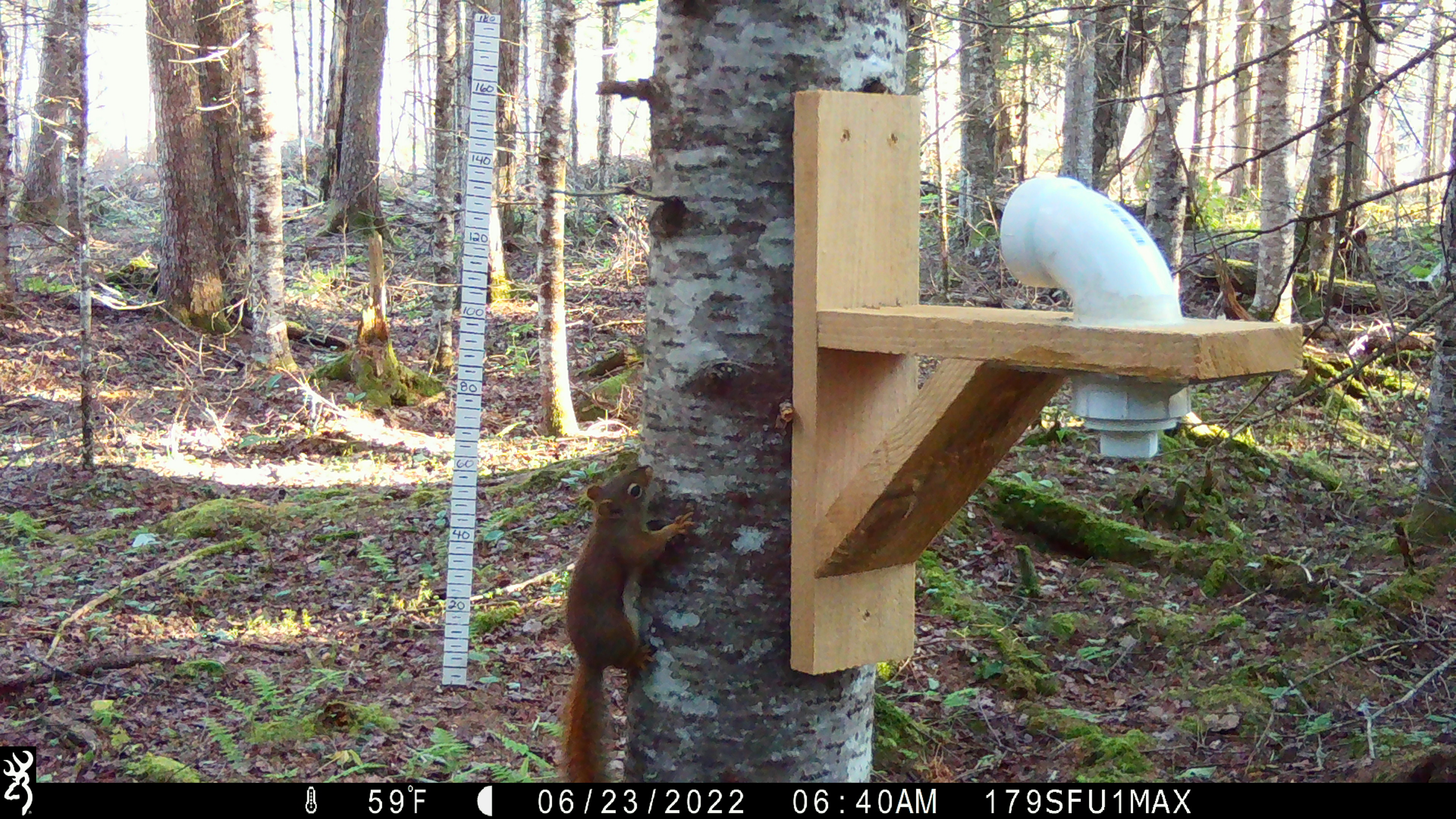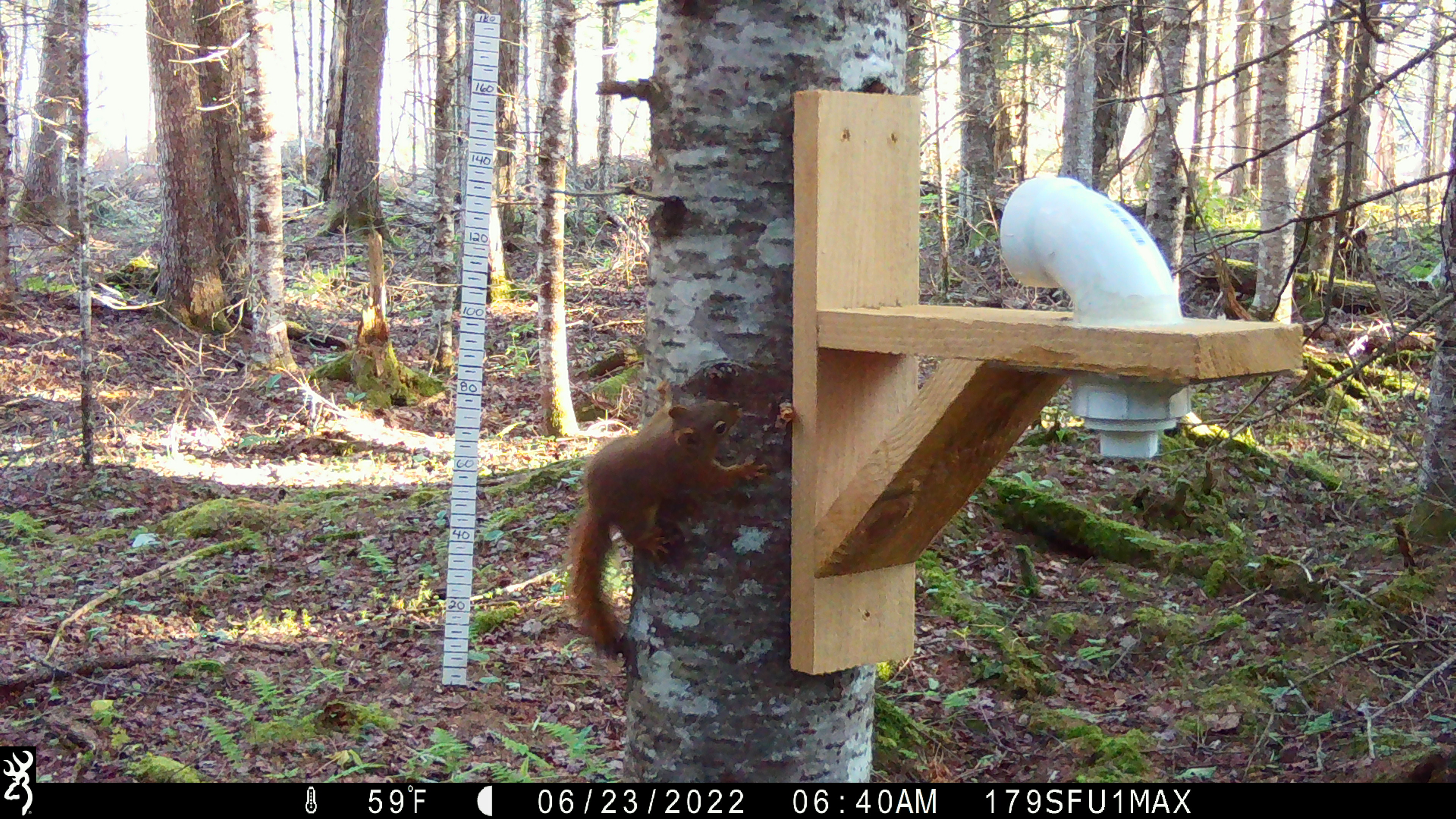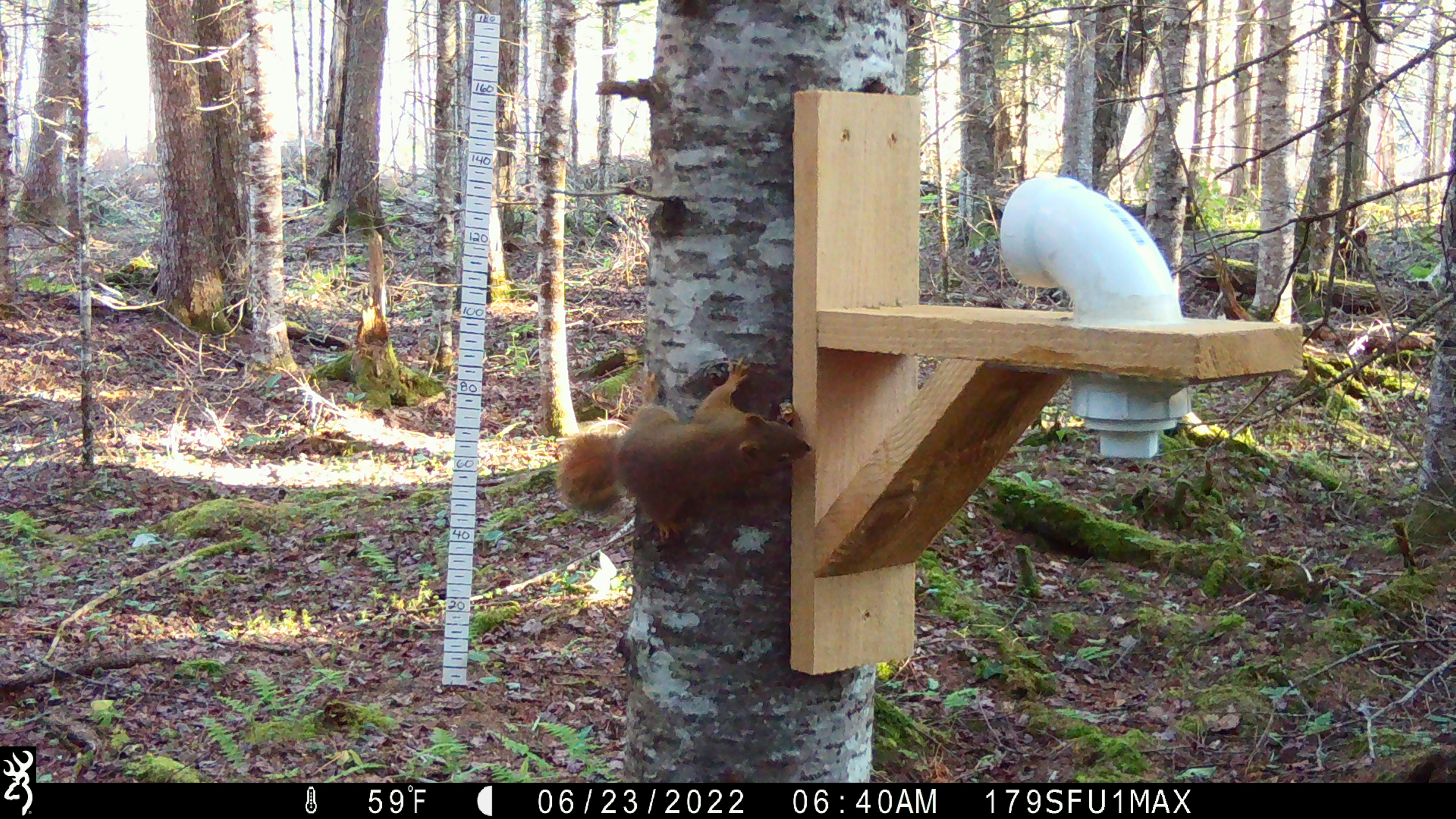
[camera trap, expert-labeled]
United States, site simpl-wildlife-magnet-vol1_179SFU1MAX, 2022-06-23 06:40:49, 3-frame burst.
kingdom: Animalia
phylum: Chordata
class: Mammalia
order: Rodentia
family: Sciuridae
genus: Tamiasciurus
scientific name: Tamiasciurus hudsonicus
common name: red squirrel